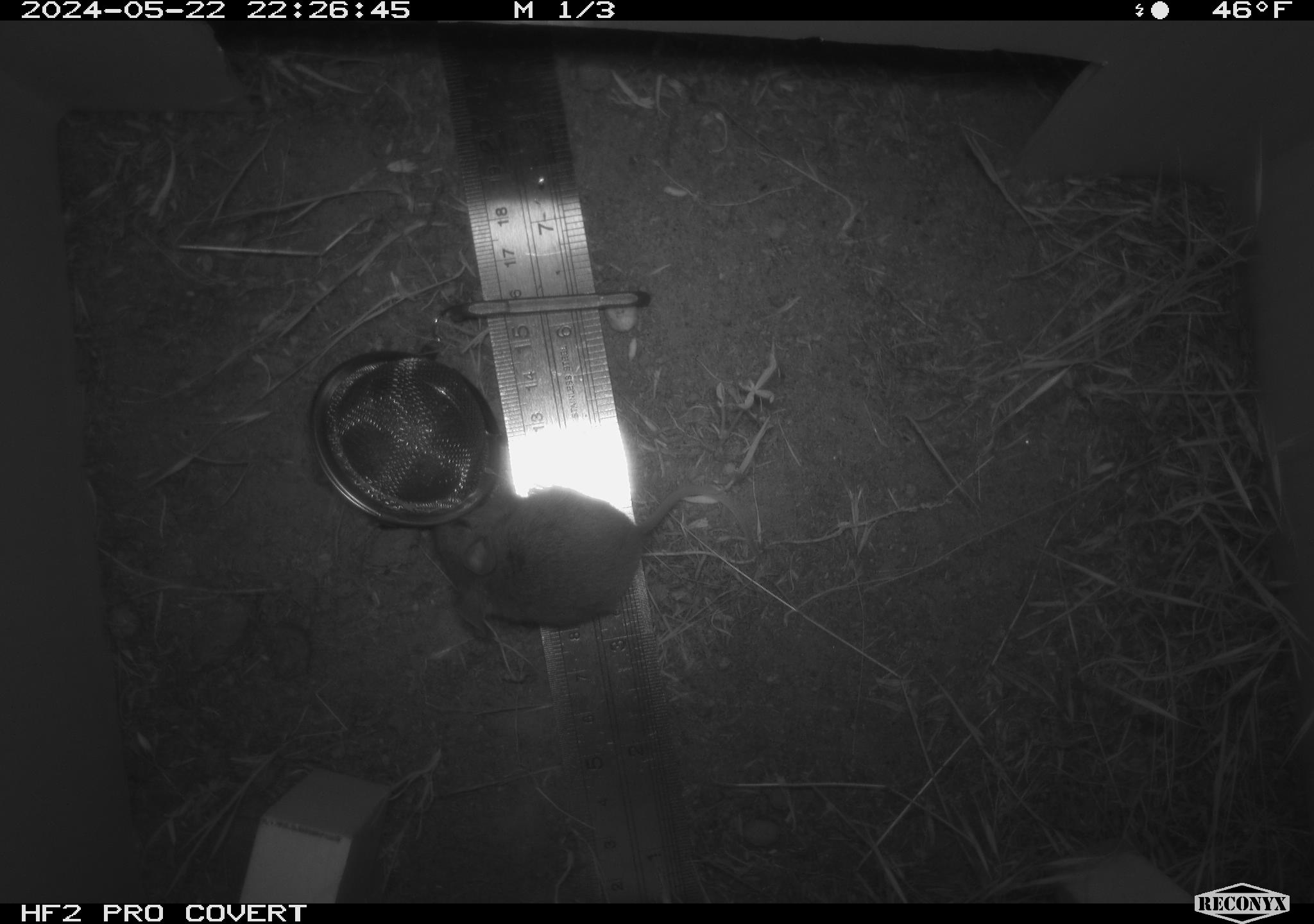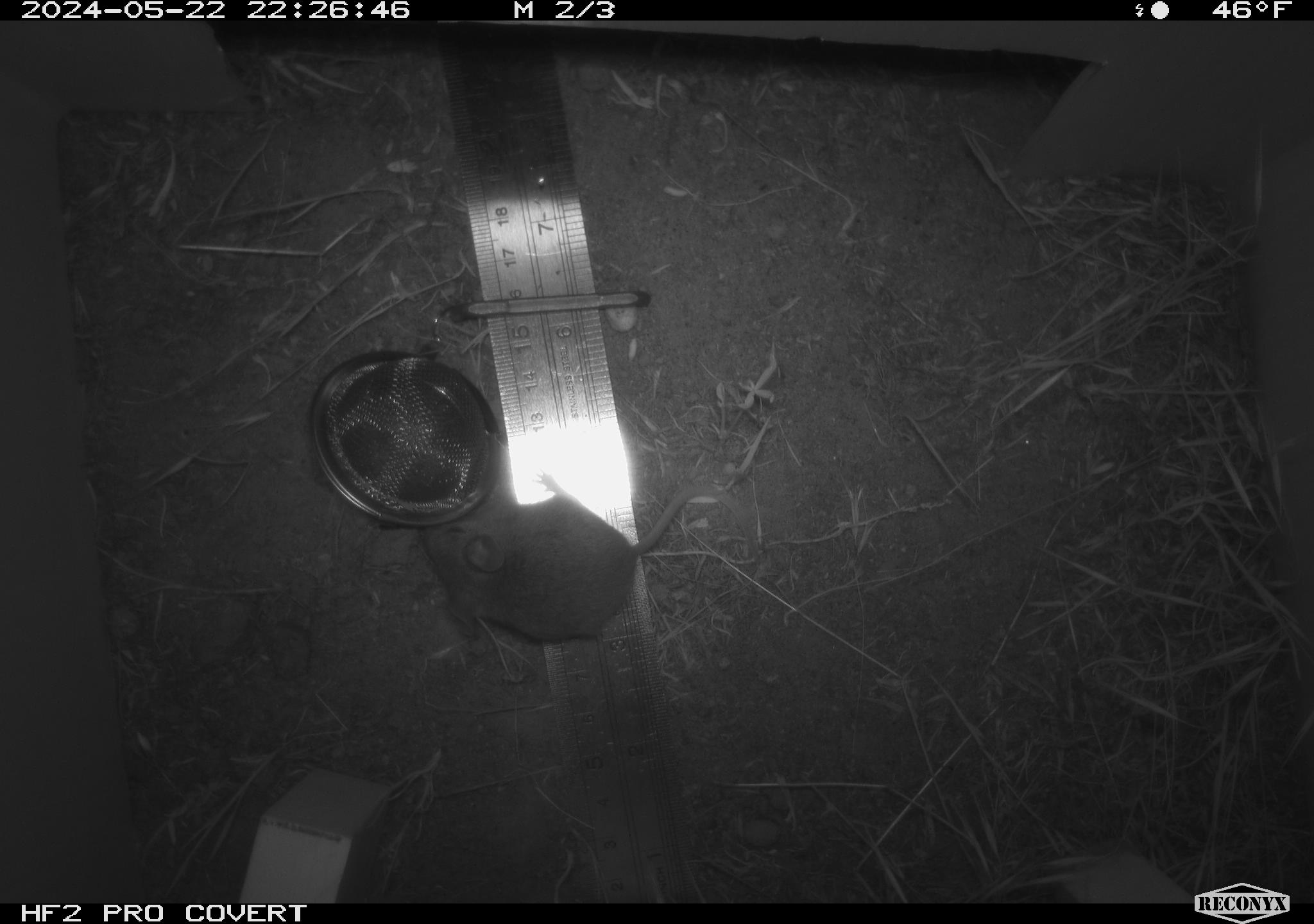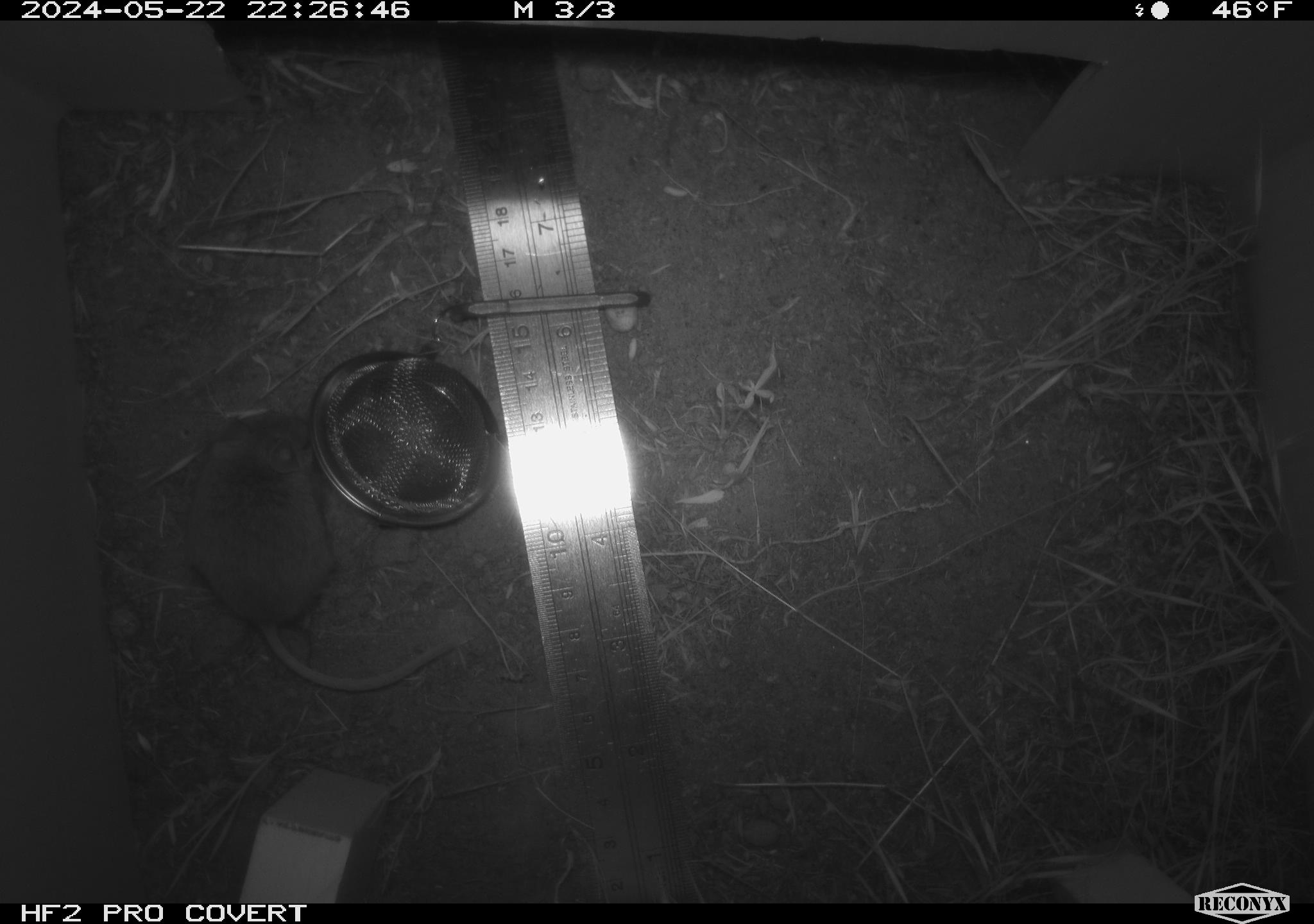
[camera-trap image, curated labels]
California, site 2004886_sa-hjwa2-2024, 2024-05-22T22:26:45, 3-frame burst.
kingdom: Animalia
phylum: Chordata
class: Mammalia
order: Rodentia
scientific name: Rodentia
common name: rodent